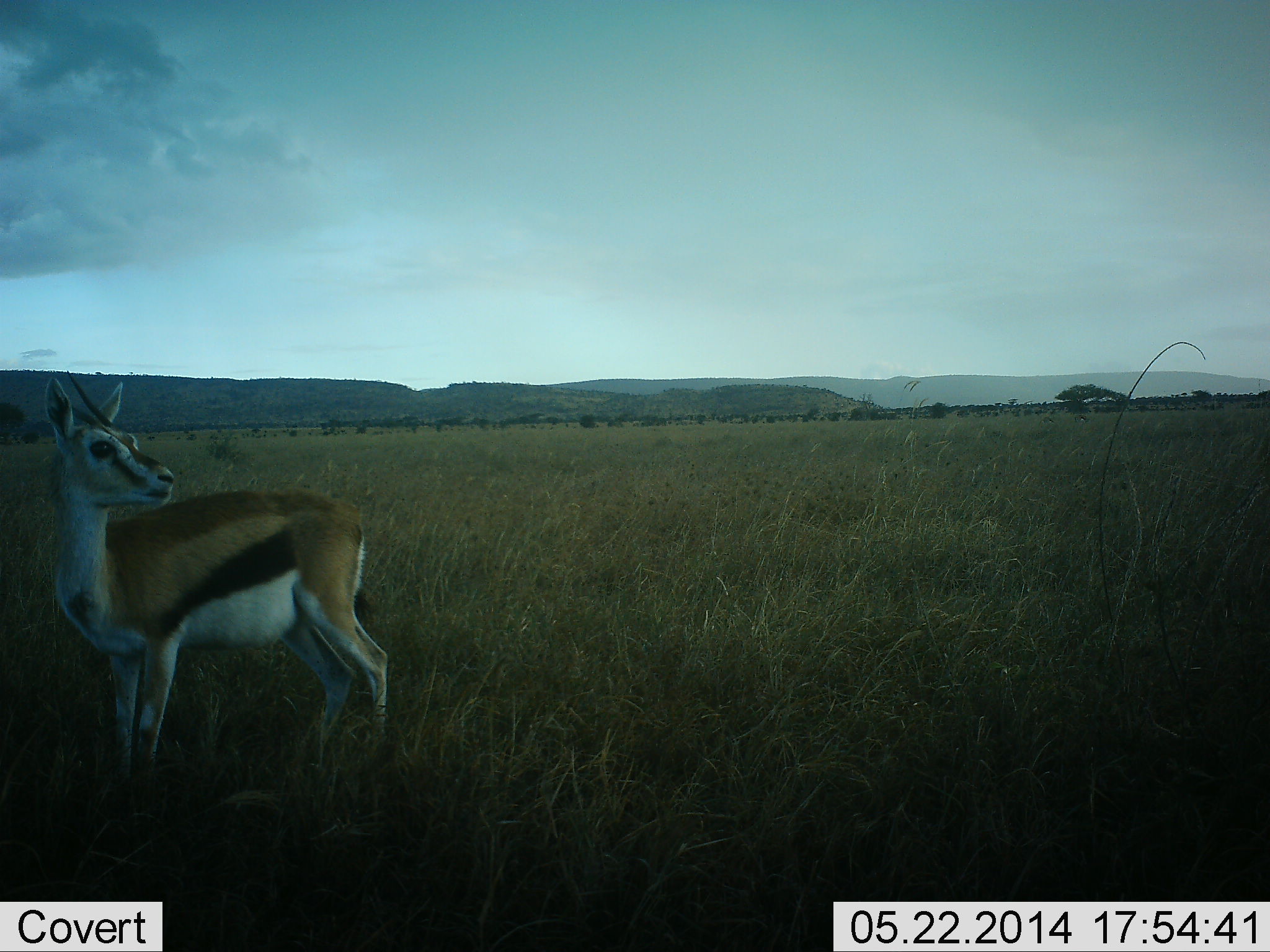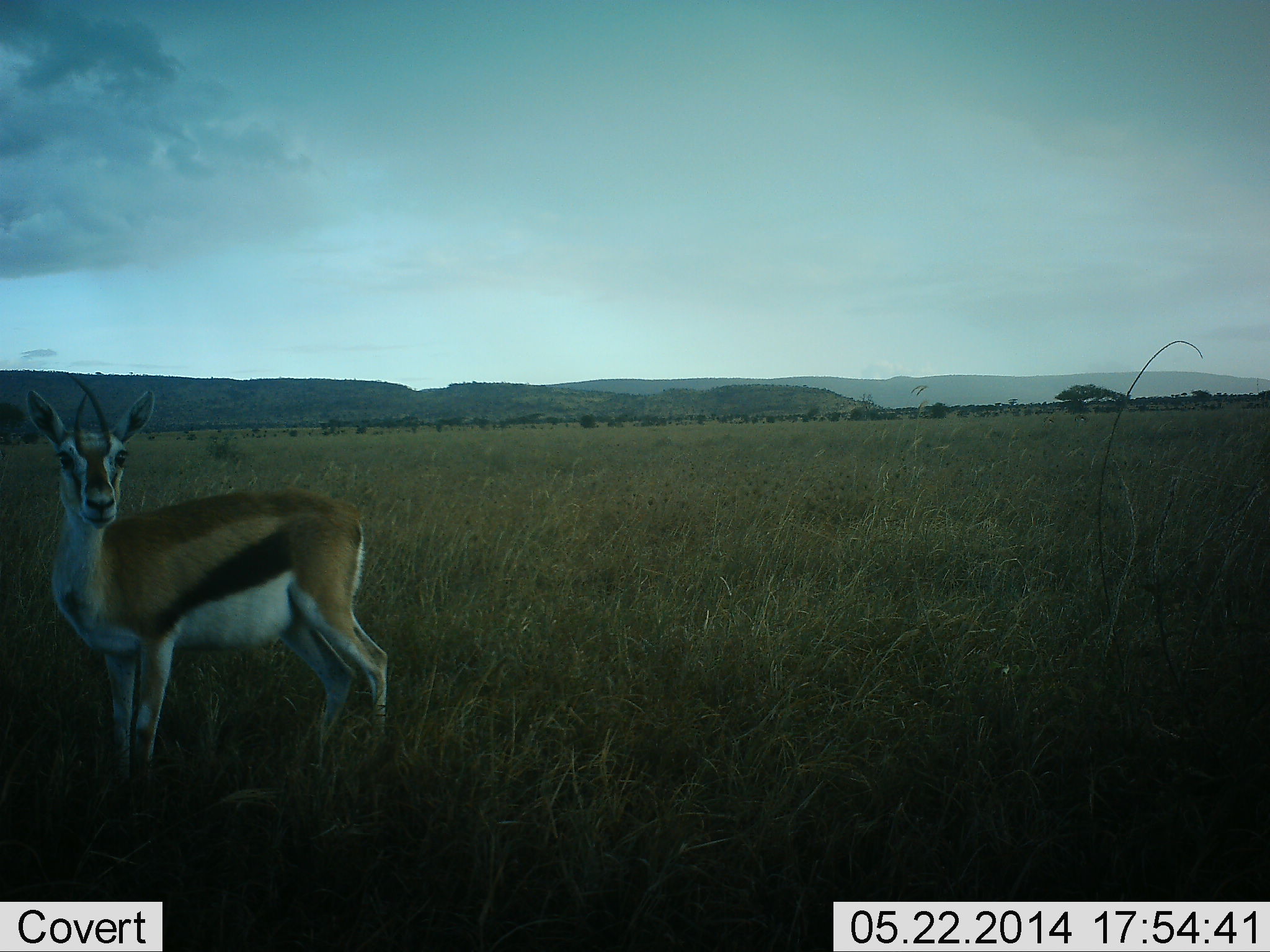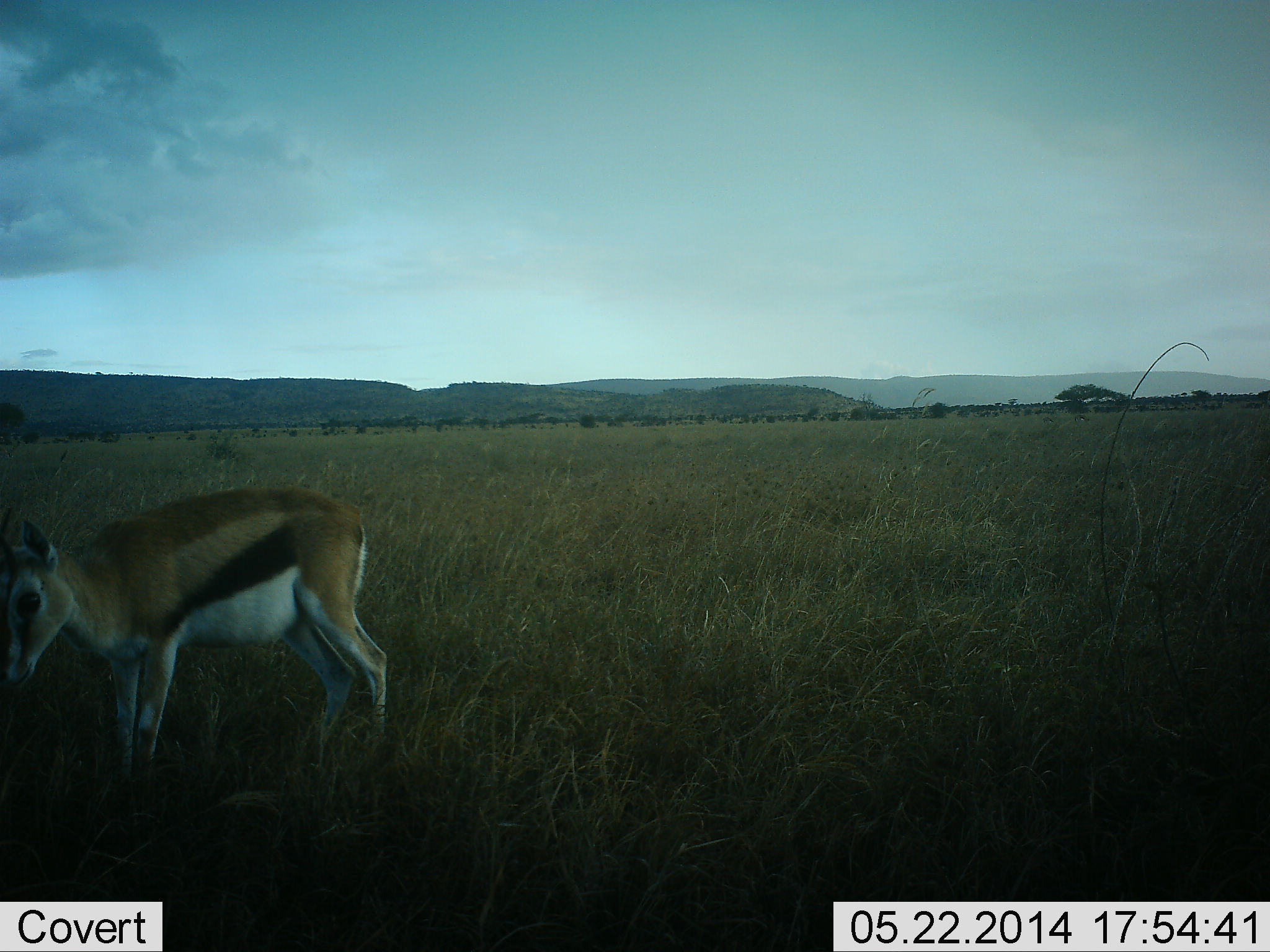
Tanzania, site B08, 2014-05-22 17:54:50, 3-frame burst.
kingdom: Animalia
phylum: Chordata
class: Mammalia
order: Artiodactyla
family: Bovidae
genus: Eudorcas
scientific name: Eudorcas thomsonii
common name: thomson's gazelle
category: gazellethomsons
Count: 1.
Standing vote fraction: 90%.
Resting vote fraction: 0%.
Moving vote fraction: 10%.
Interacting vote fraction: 0%.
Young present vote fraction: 0%.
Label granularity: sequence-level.